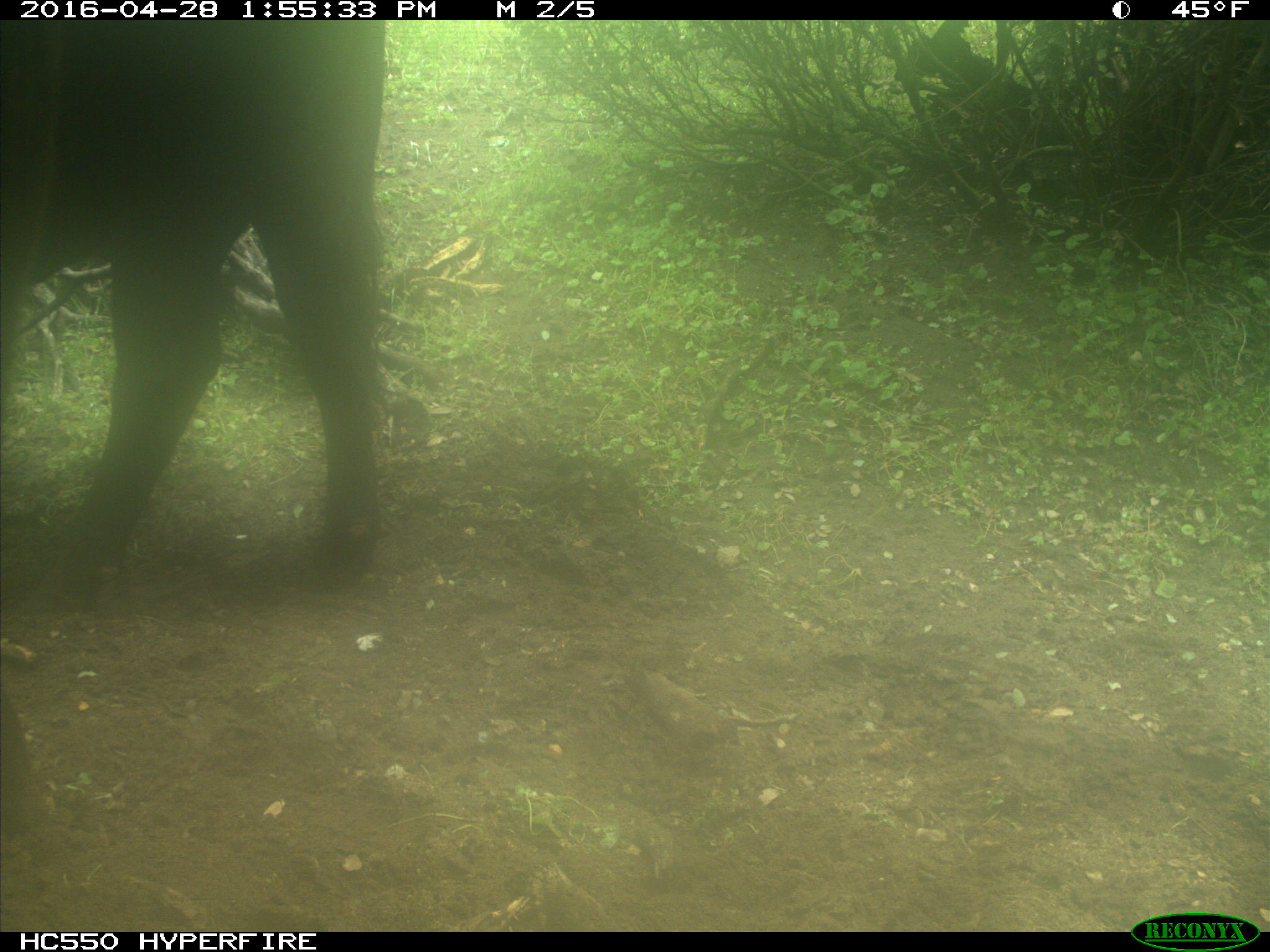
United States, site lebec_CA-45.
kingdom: Animalia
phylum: Chordata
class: Mammalia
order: Artiodactyla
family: Bovidae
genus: Bos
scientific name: Bos taurus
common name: domestic cow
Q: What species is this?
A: Bos taurus (domestic cow).